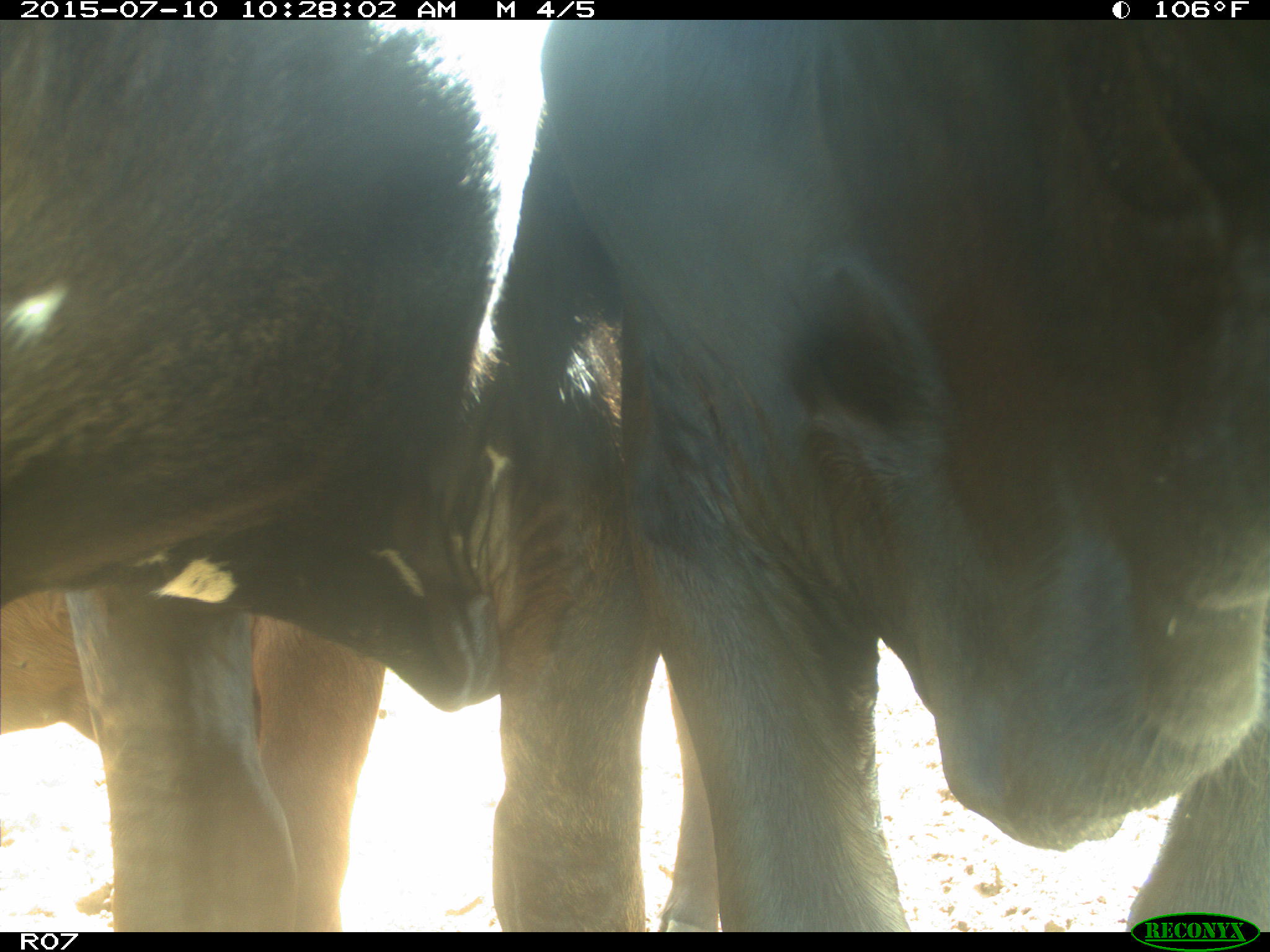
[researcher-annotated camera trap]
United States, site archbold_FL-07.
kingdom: Animalia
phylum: Chordata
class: Mammalia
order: Artiodactyla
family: Bovidae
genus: Bos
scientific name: Bos taurus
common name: domestic cow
Bos taurus (domestic cow).